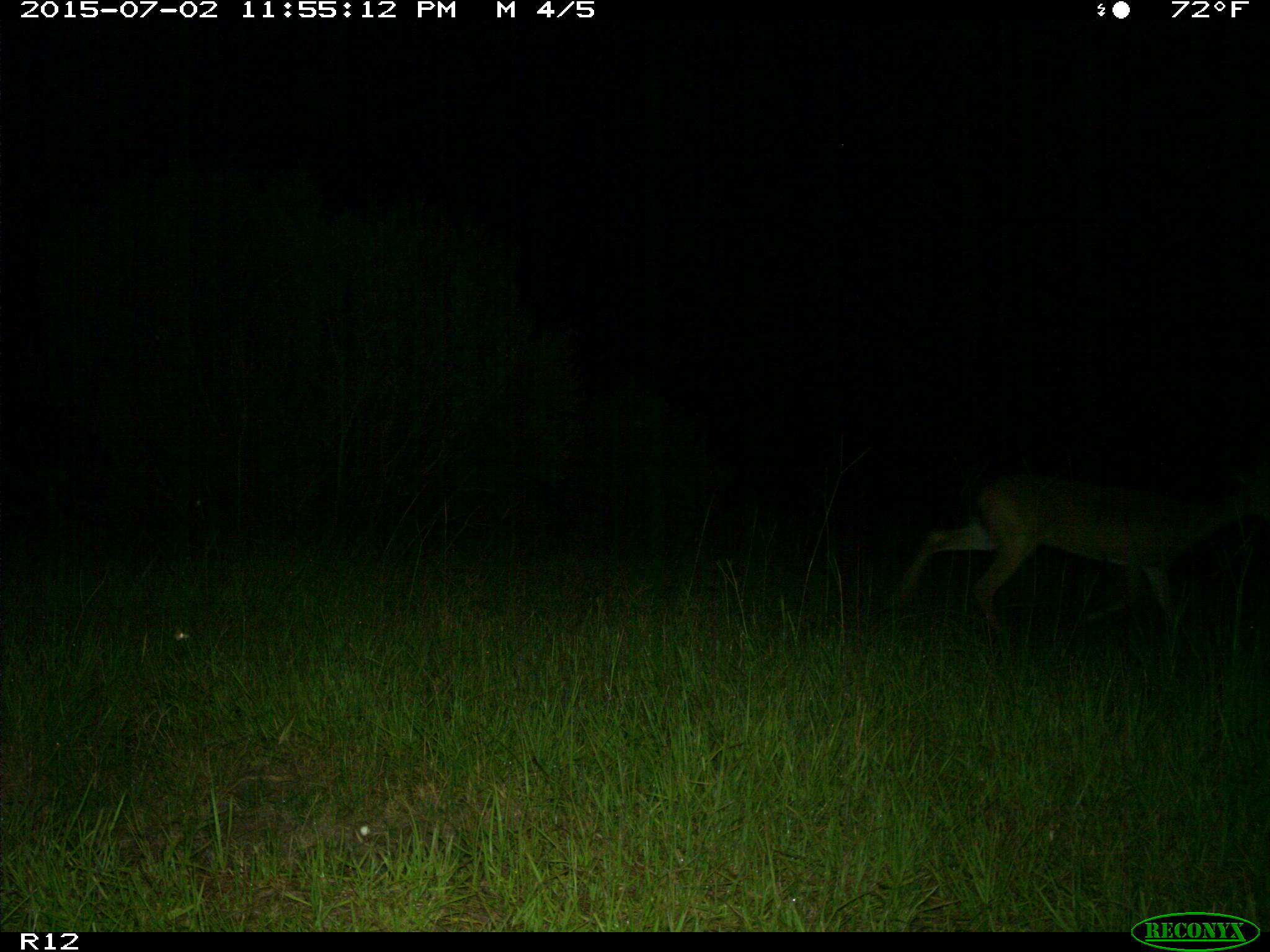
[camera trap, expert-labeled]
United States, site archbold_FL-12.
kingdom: Animalia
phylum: Chordata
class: Mammalia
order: Artiodactyla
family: Cervidae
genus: Odocoileus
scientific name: Odocoileus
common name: deer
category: unidentified deer